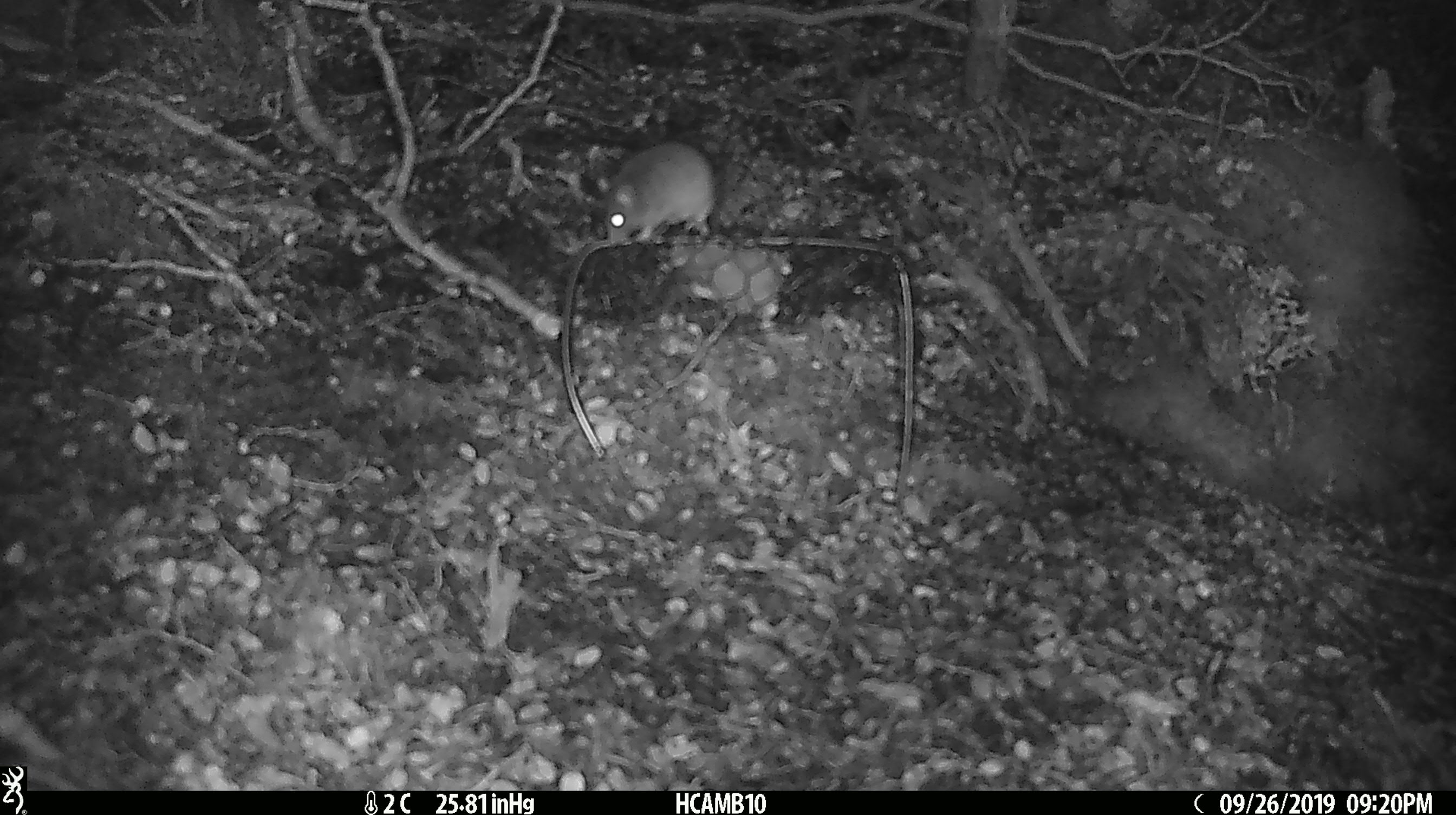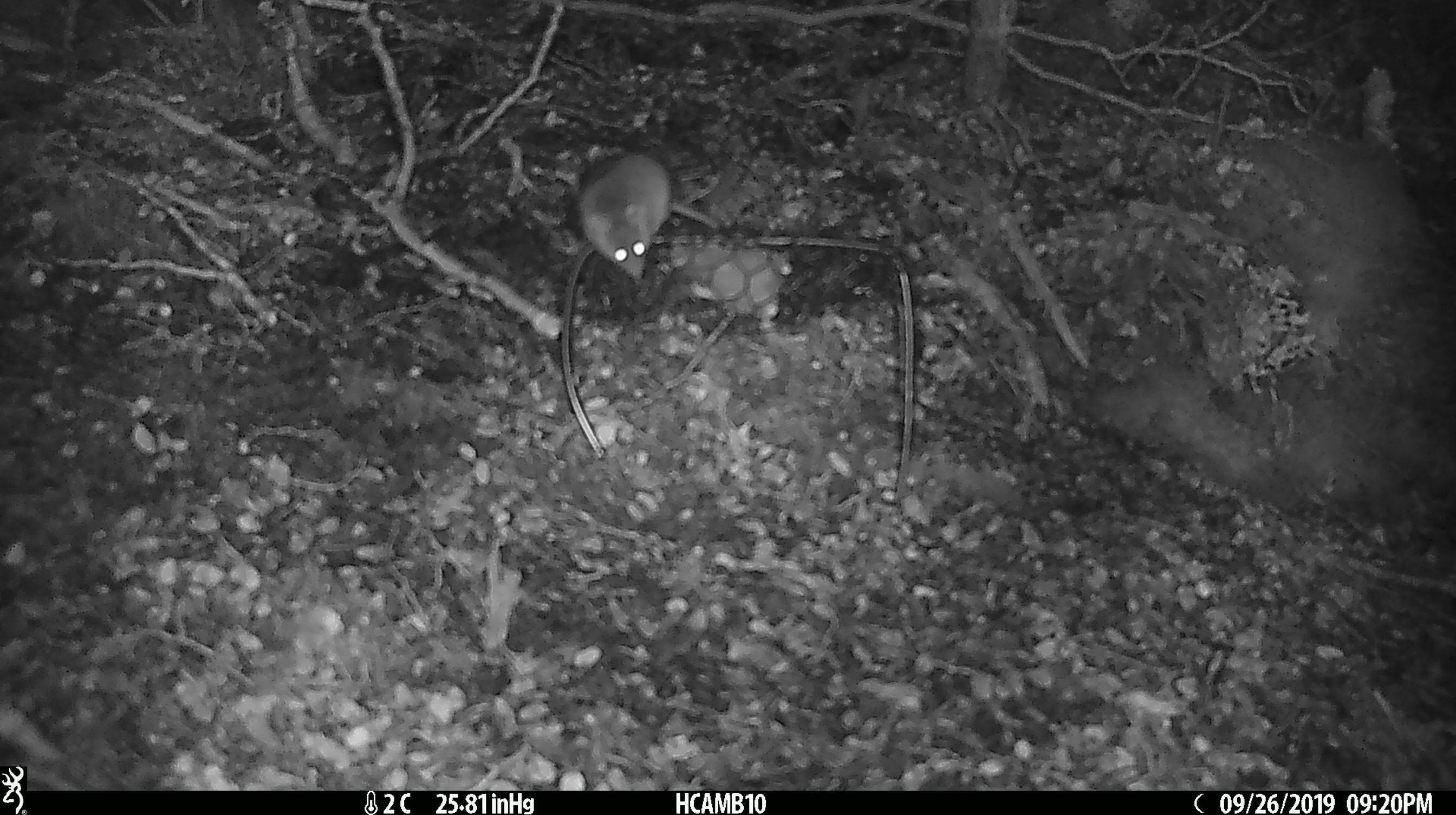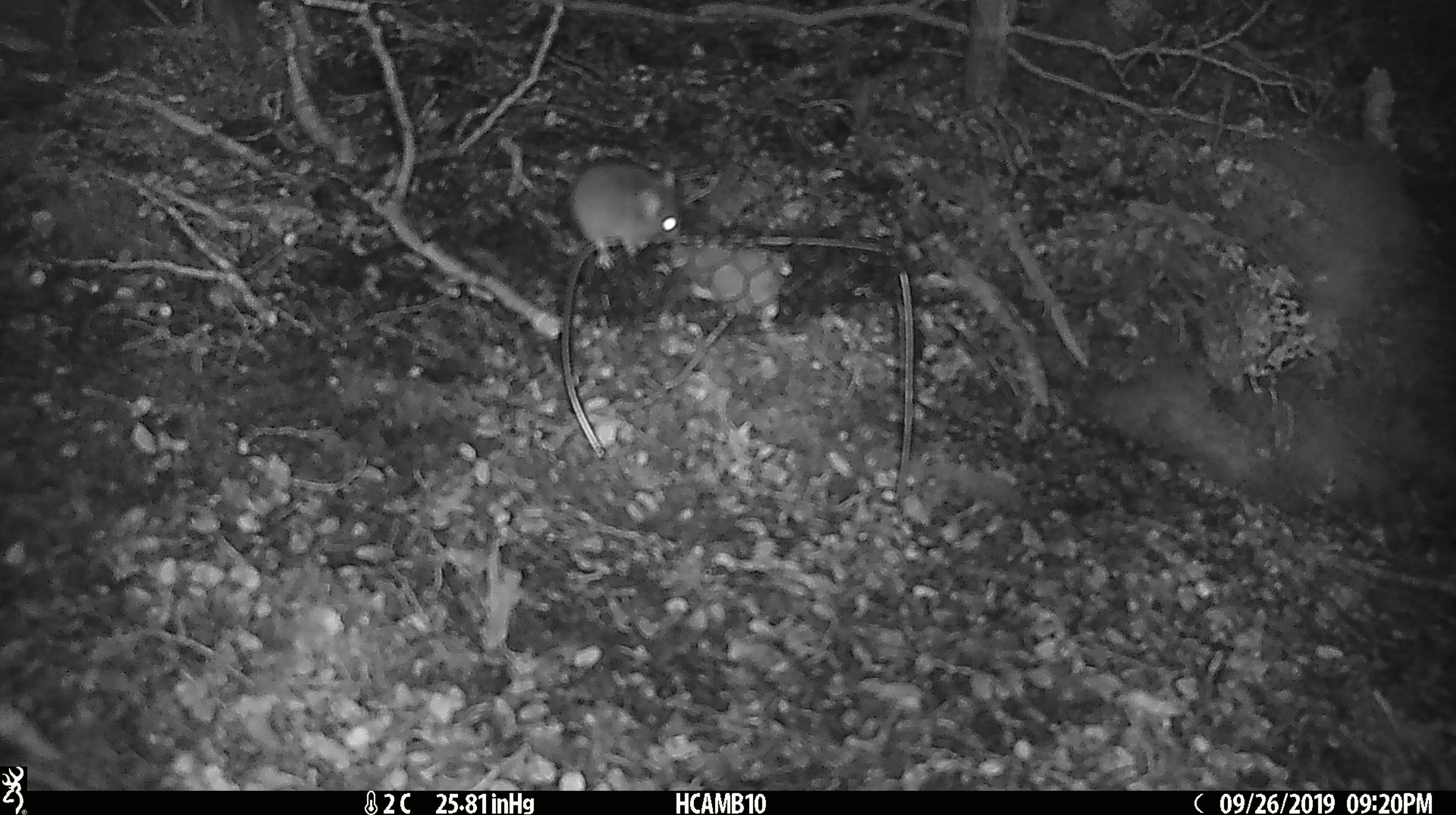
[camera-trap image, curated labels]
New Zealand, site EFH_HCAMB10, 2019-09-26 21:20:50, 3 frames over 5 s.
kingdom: Animalia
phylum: Chordata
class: Mammalia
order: Rodentia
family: Muridae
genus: Mus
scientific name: Mus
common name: mouse